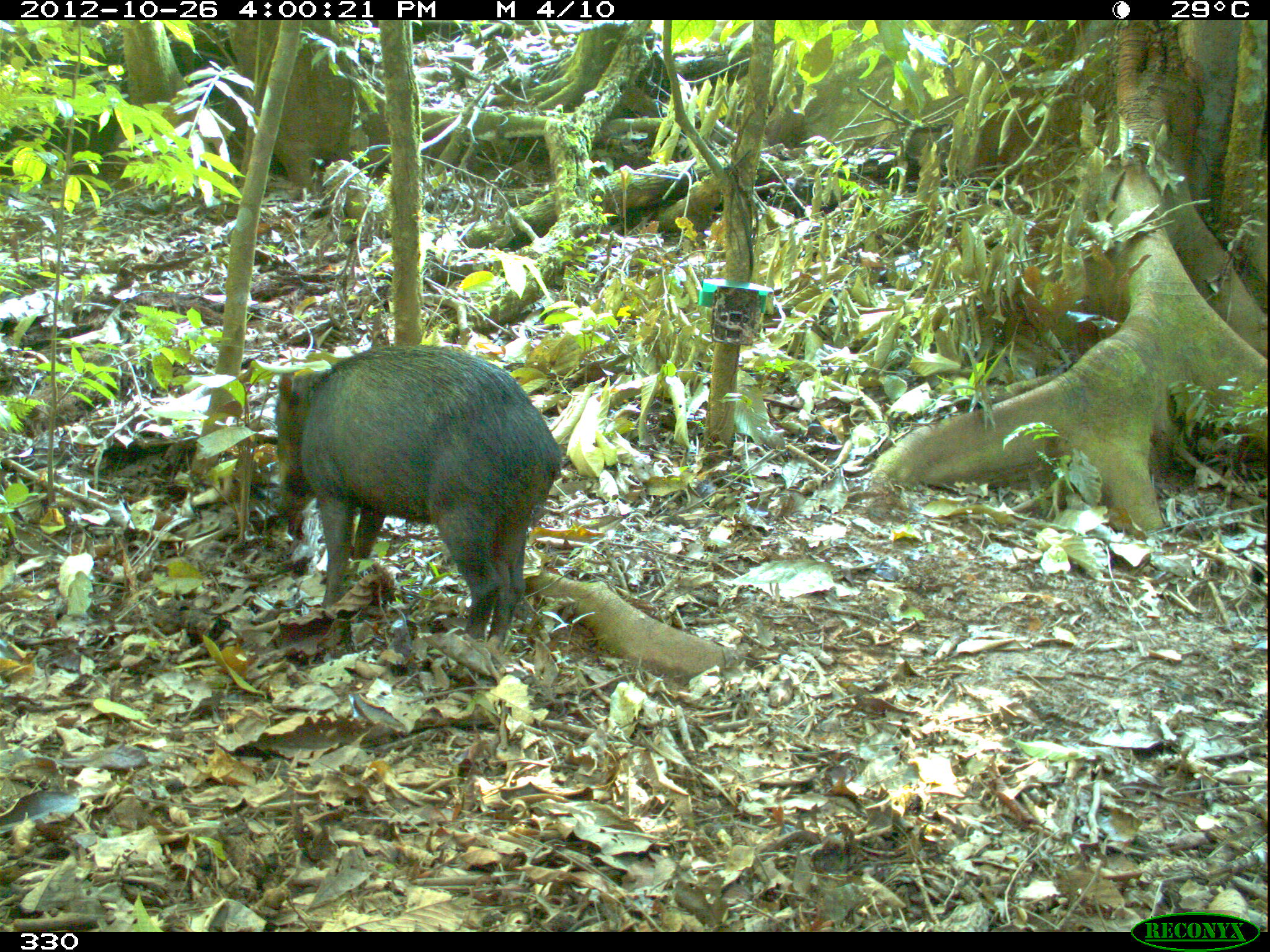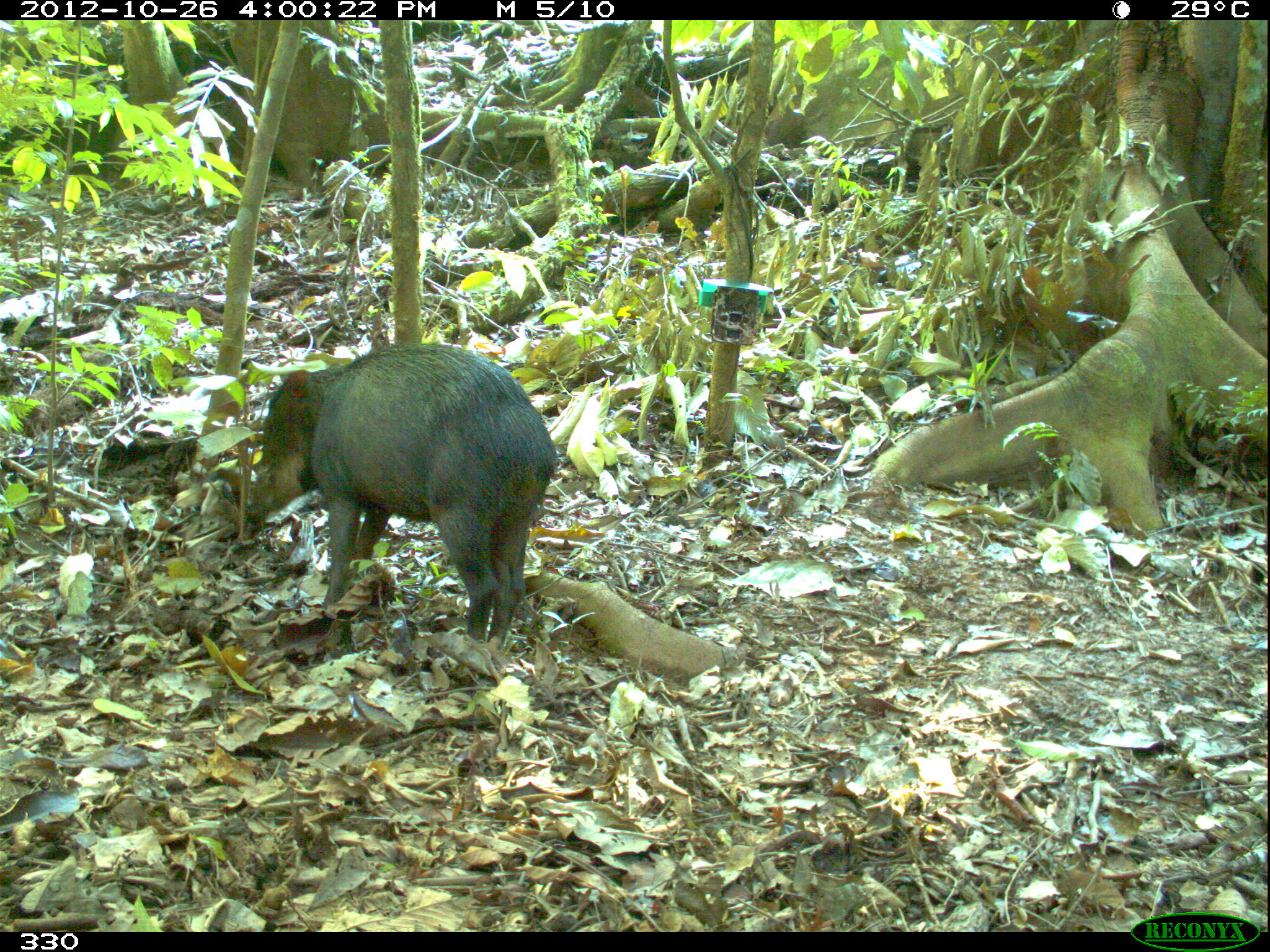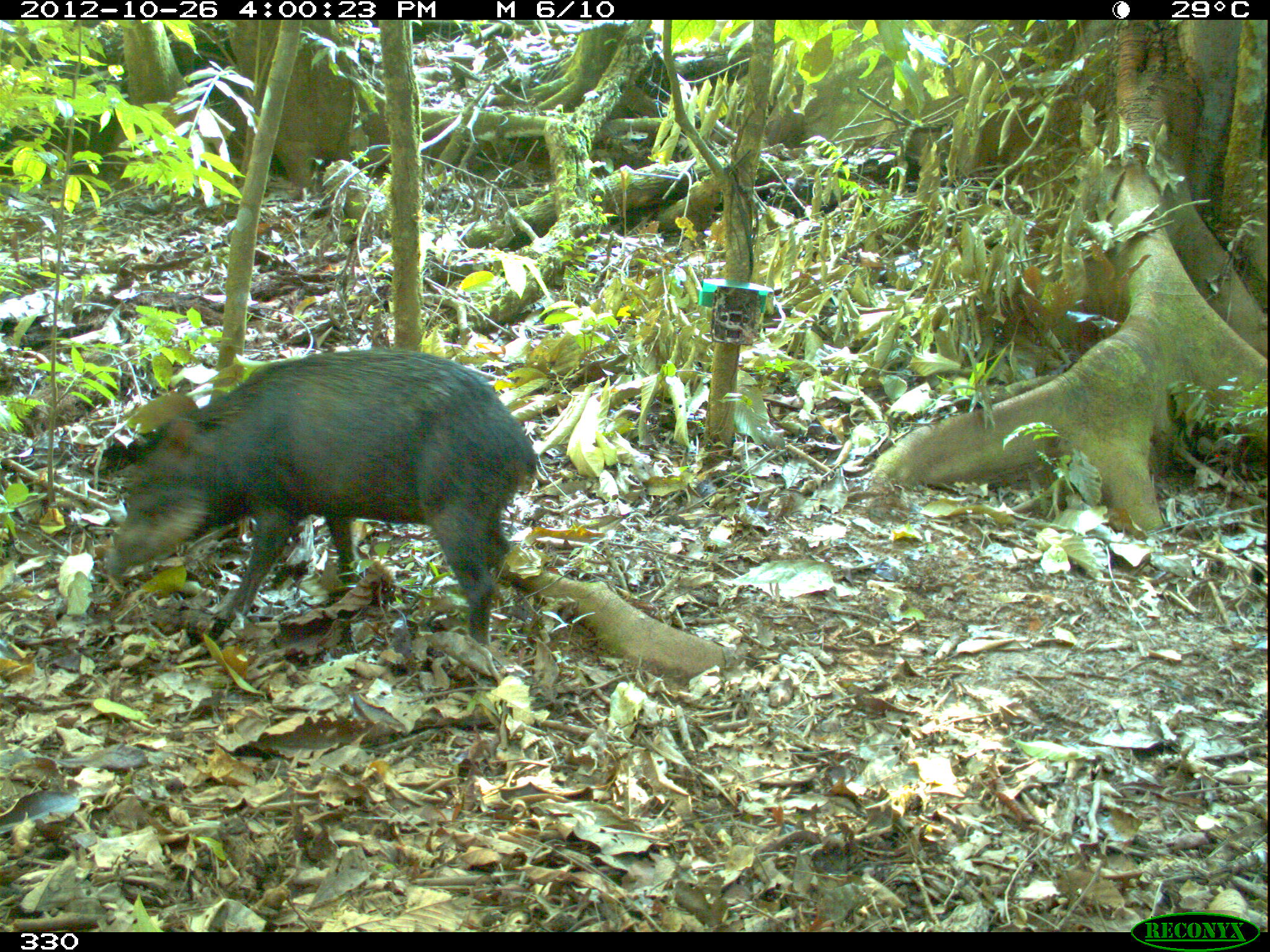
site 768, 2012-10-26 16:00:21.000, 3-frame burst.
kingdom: Animalia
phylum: Chordata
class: Mammalia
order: Artiodactyla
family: Tayassuidae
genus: Tayassu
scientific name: Tayassu pecari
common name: white-lipped peccary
Tayassu pecari (white-lipped peccary).